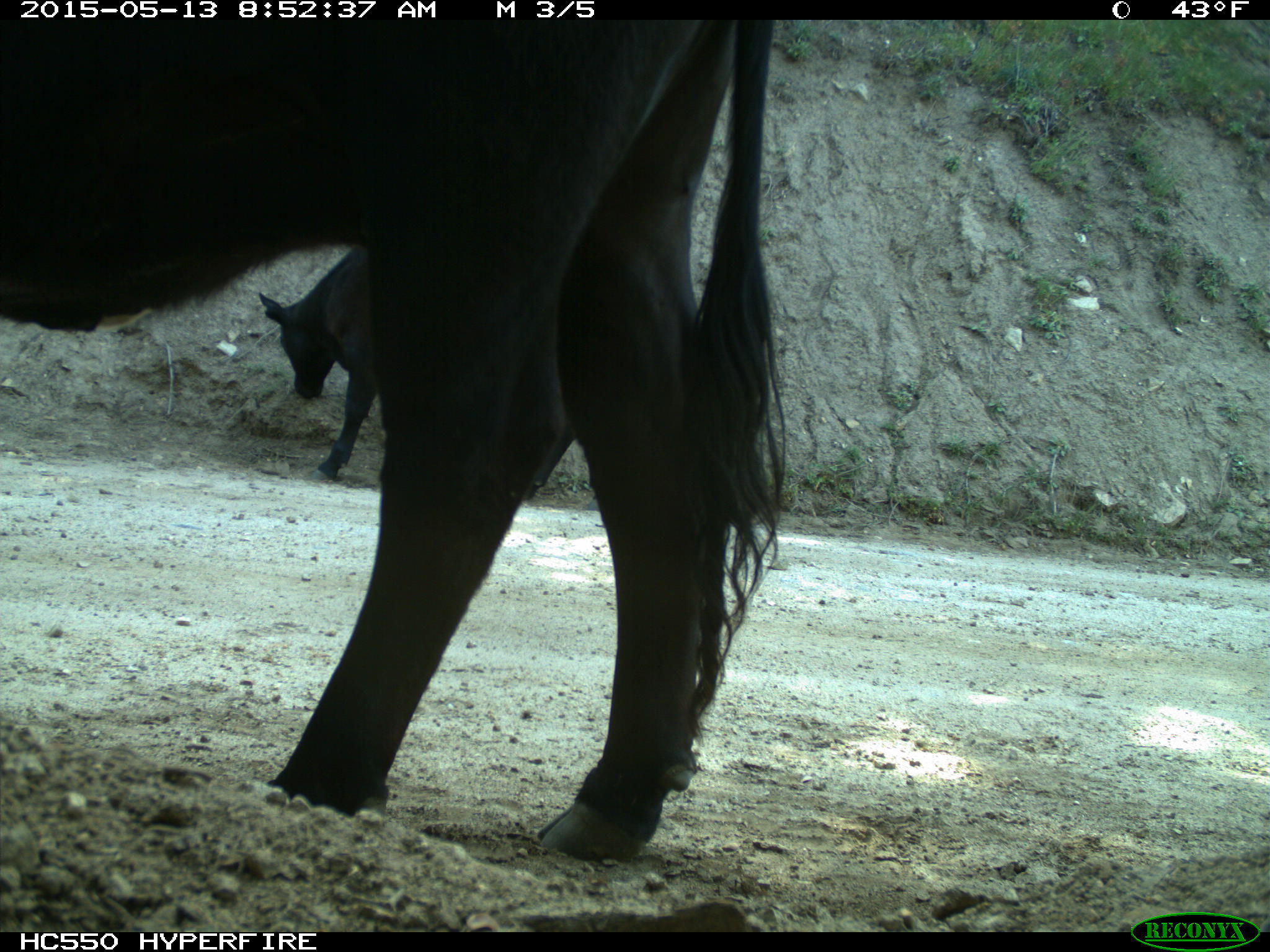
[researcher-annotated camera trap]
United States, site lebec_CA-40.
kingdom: Animalia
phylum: Chordata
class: Mammalia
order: Artiodactyla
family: Bovidae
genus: Bos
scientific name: Bos taurus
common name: domestic cow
Bos taurus (domestic cow).